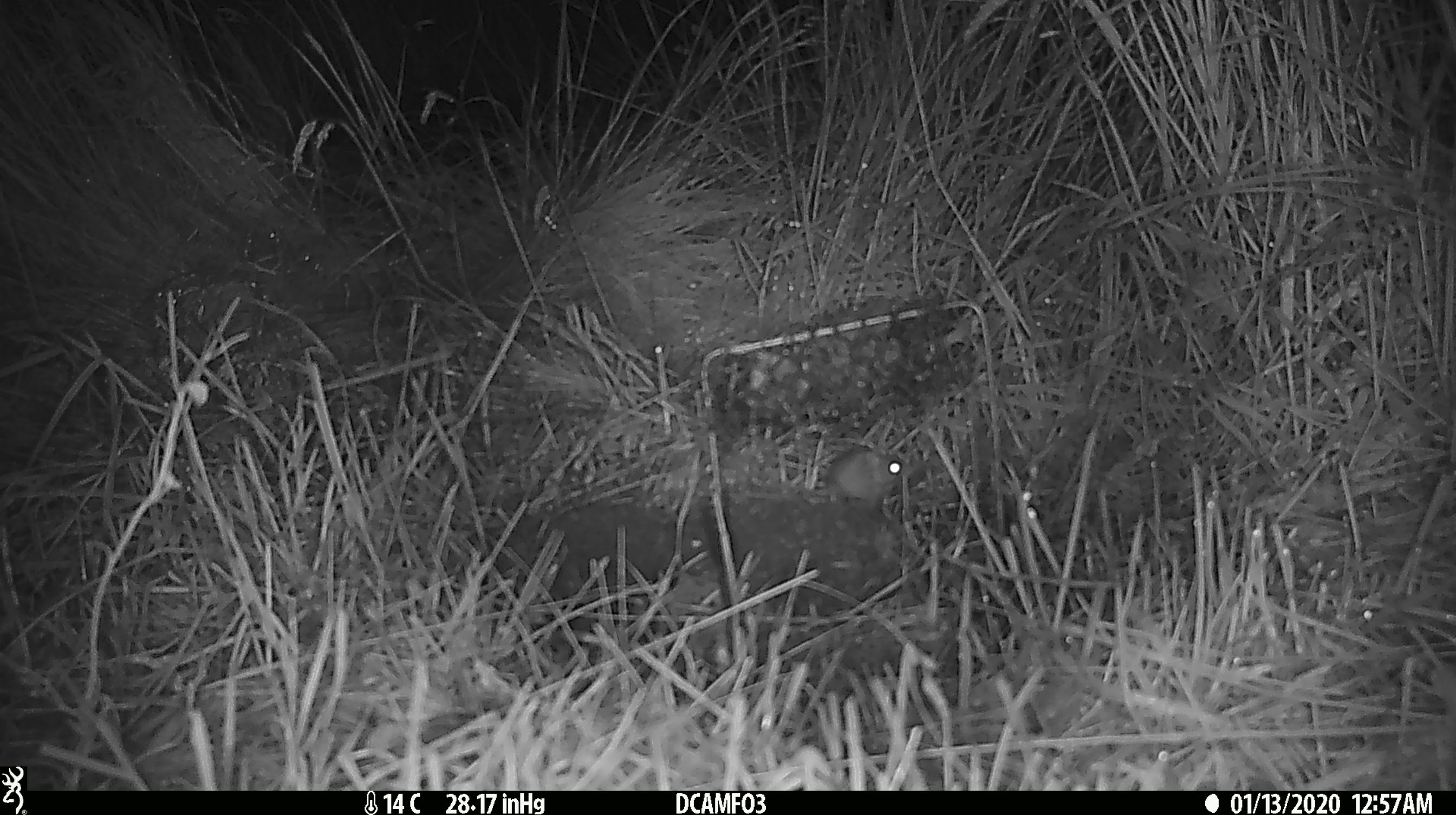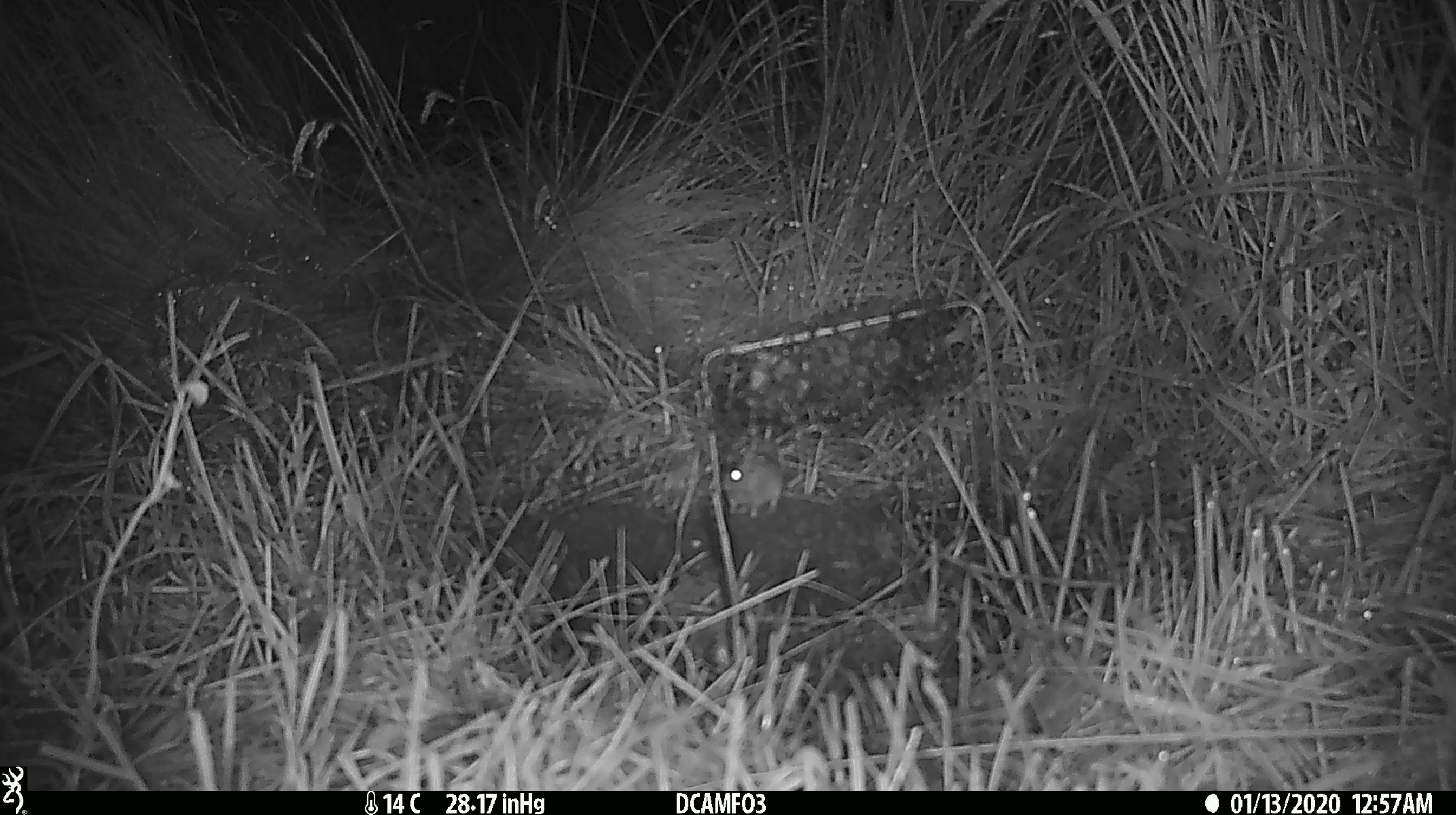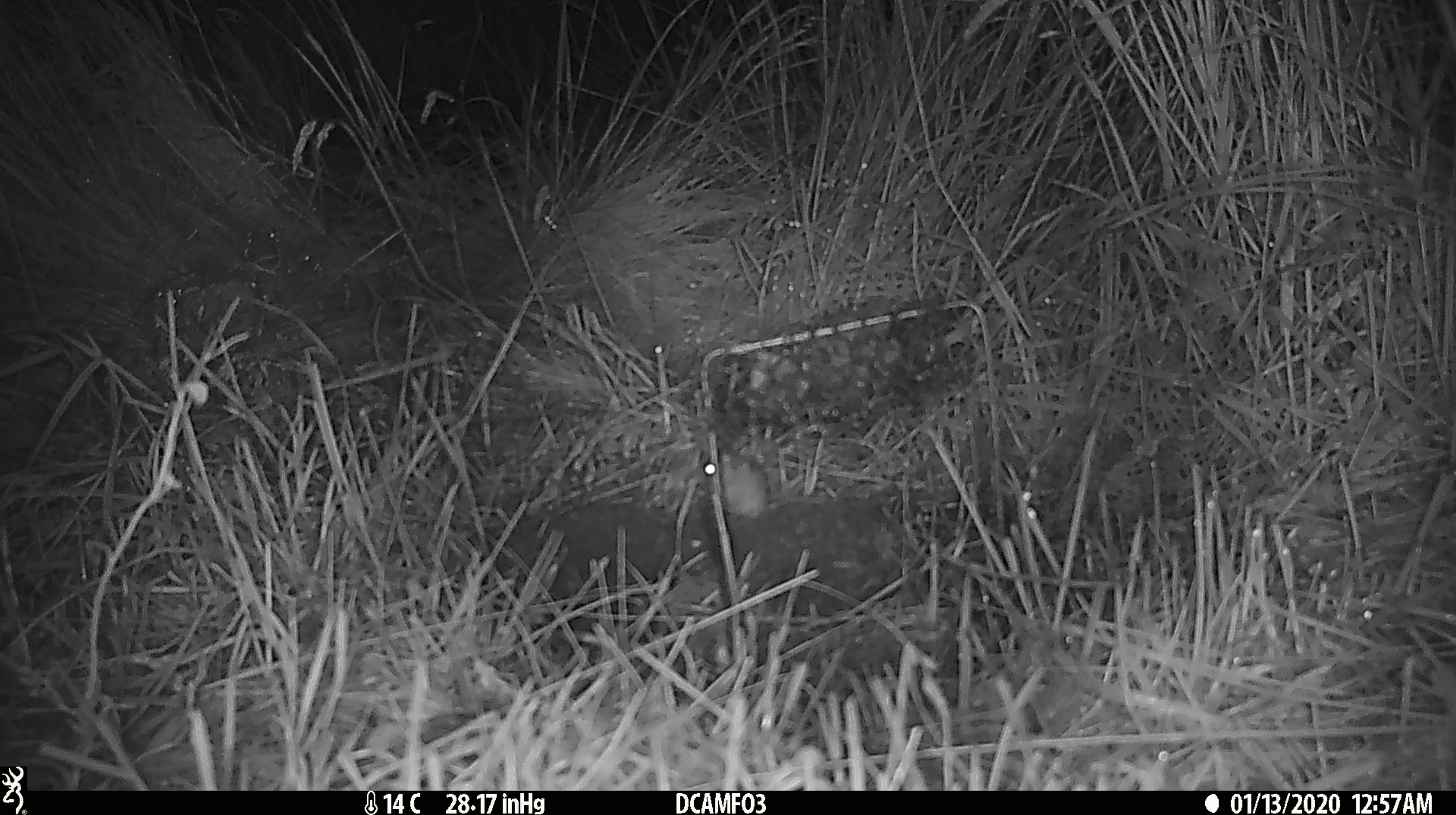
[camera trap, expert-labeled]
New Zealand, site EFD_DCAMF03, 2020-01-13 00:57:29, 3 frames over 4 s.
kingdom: Animalia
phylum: Chordata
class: Mammalia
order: Rodentia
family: Muridae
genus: Mus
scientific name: Mus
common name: mouse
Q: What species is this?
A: Mouse (Mus).